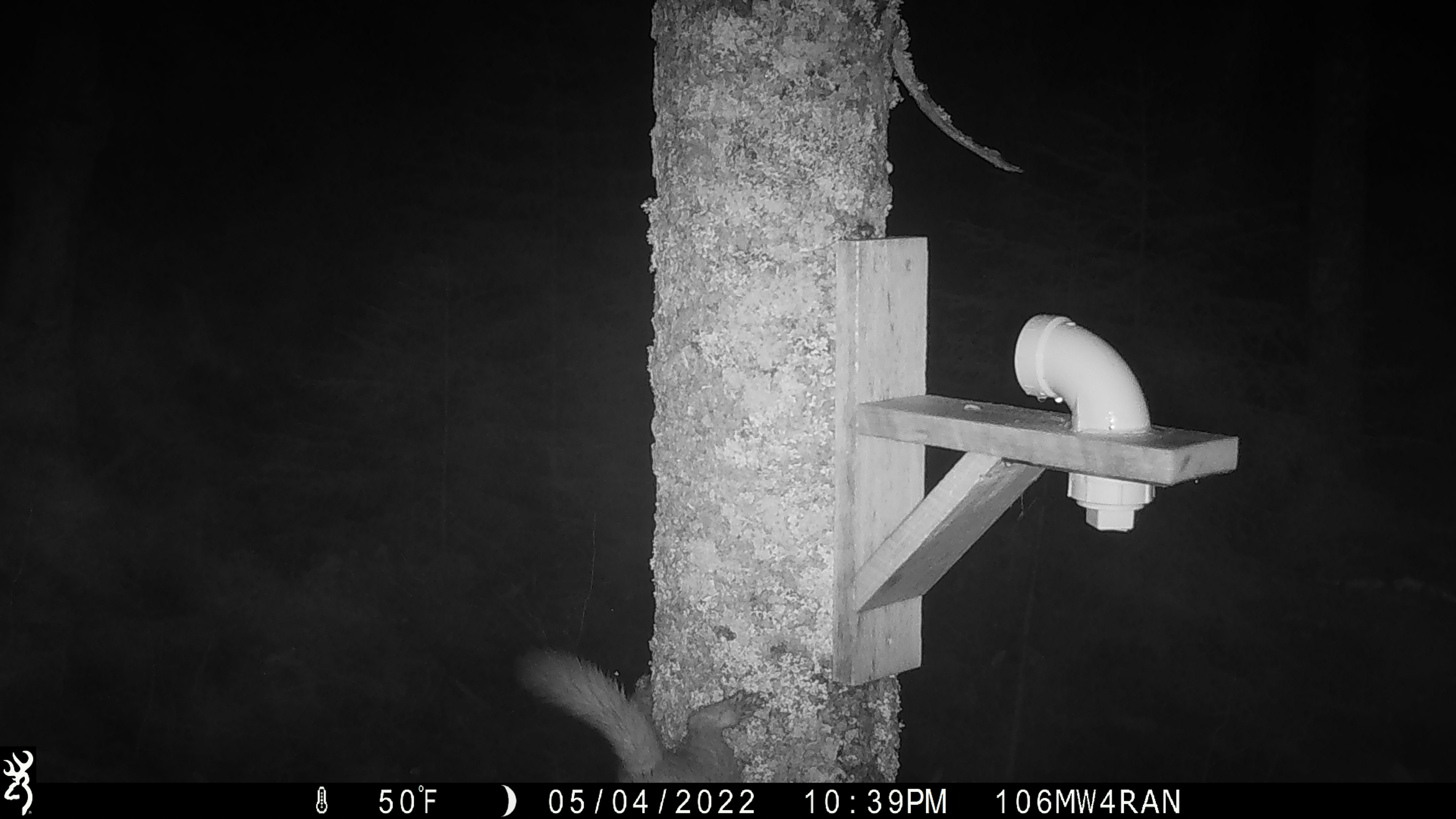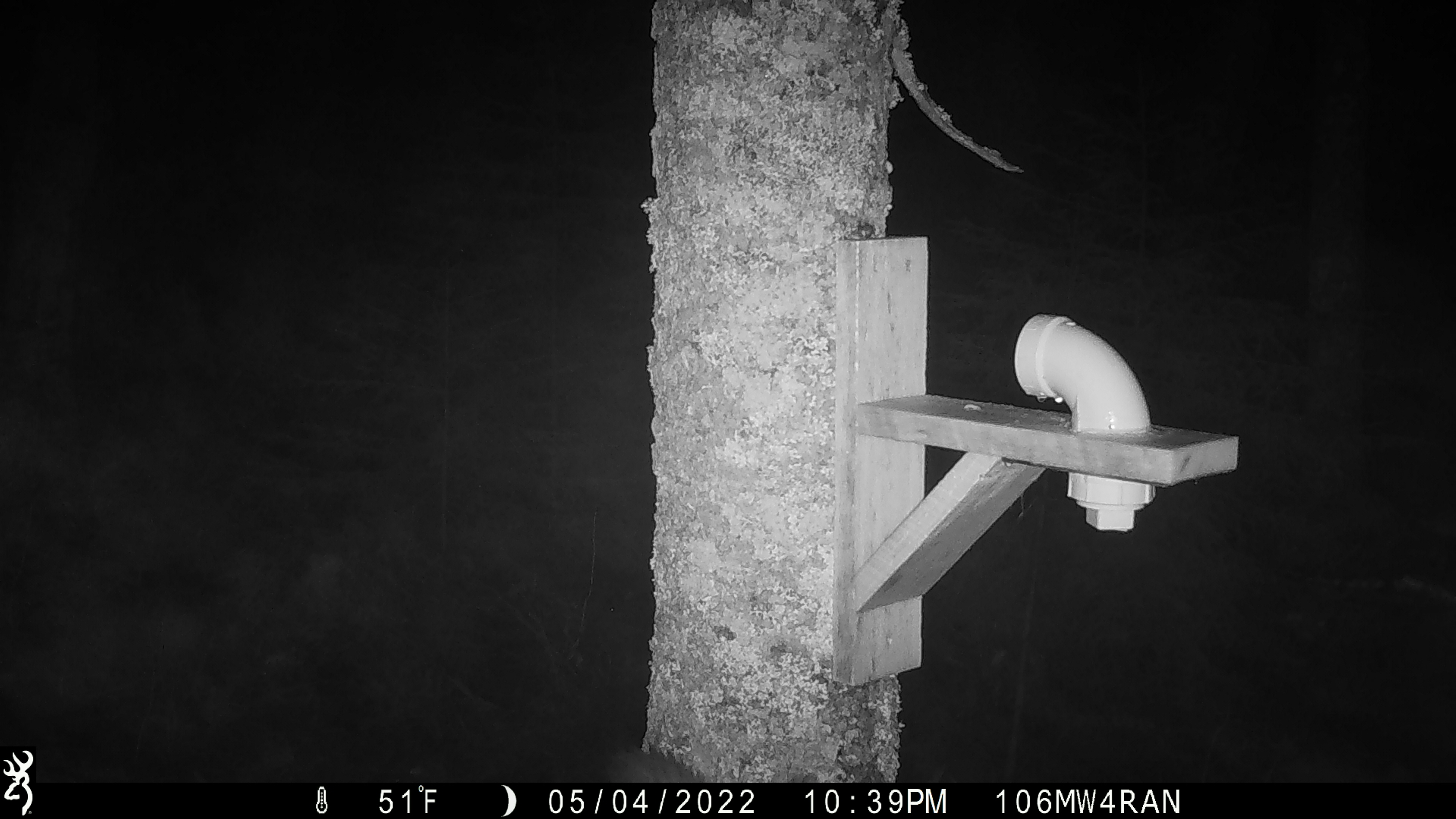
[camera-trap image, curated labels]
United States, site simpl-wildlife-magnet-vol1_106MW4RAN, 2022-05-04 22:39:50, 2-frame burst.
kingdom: Animalia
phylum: Chordata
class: Mammalia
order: Carnivora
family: Mustelidae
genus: Martes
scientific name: Martes americana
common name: american marten